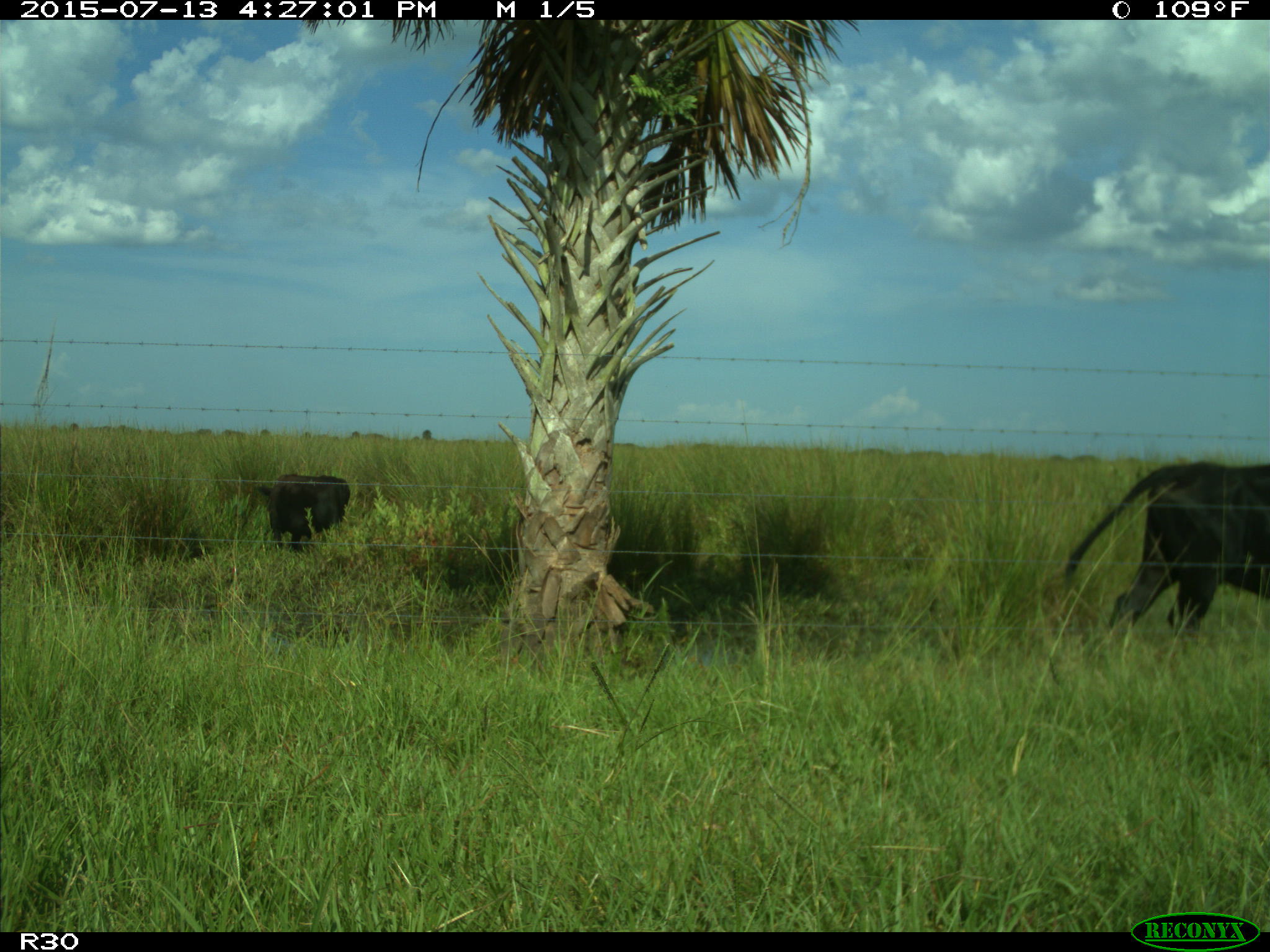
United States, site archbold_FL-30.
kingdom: Animalia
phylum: Chordata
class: Mammalia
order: Artiodactyla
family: Bovidae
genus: Bos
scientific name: Bos taurus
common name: domestic cow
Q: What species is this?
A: Bos taurus (domestic cow).